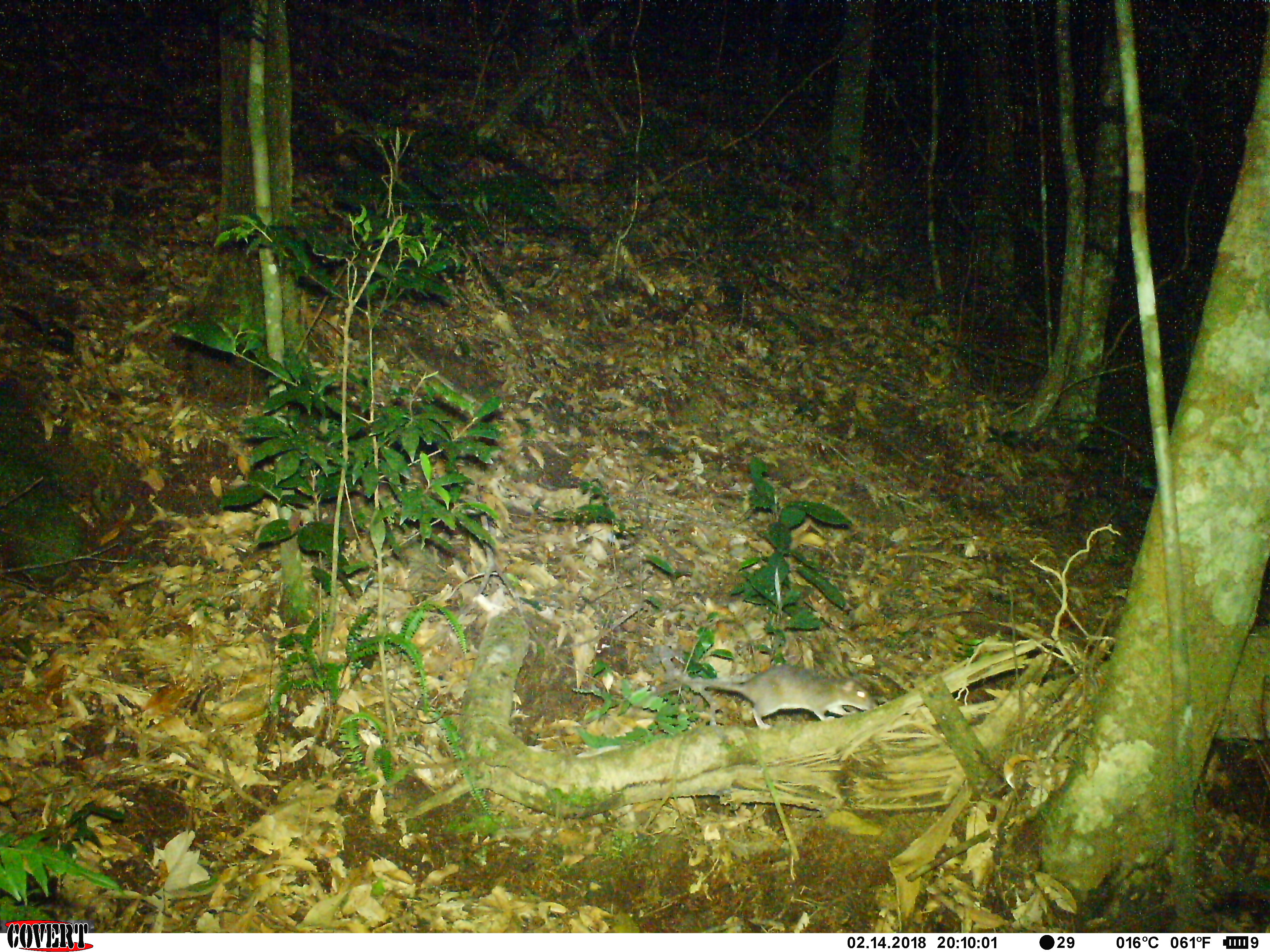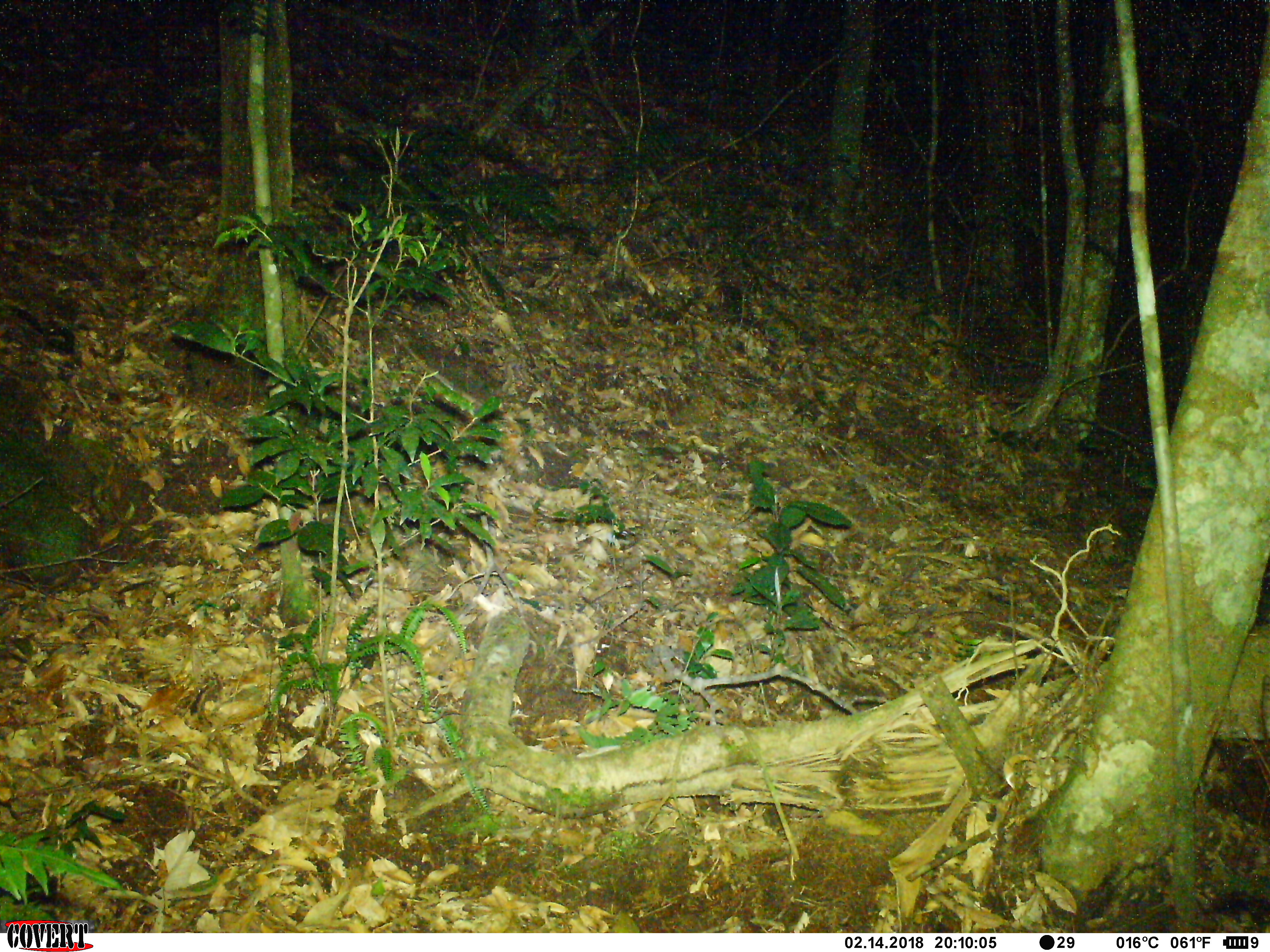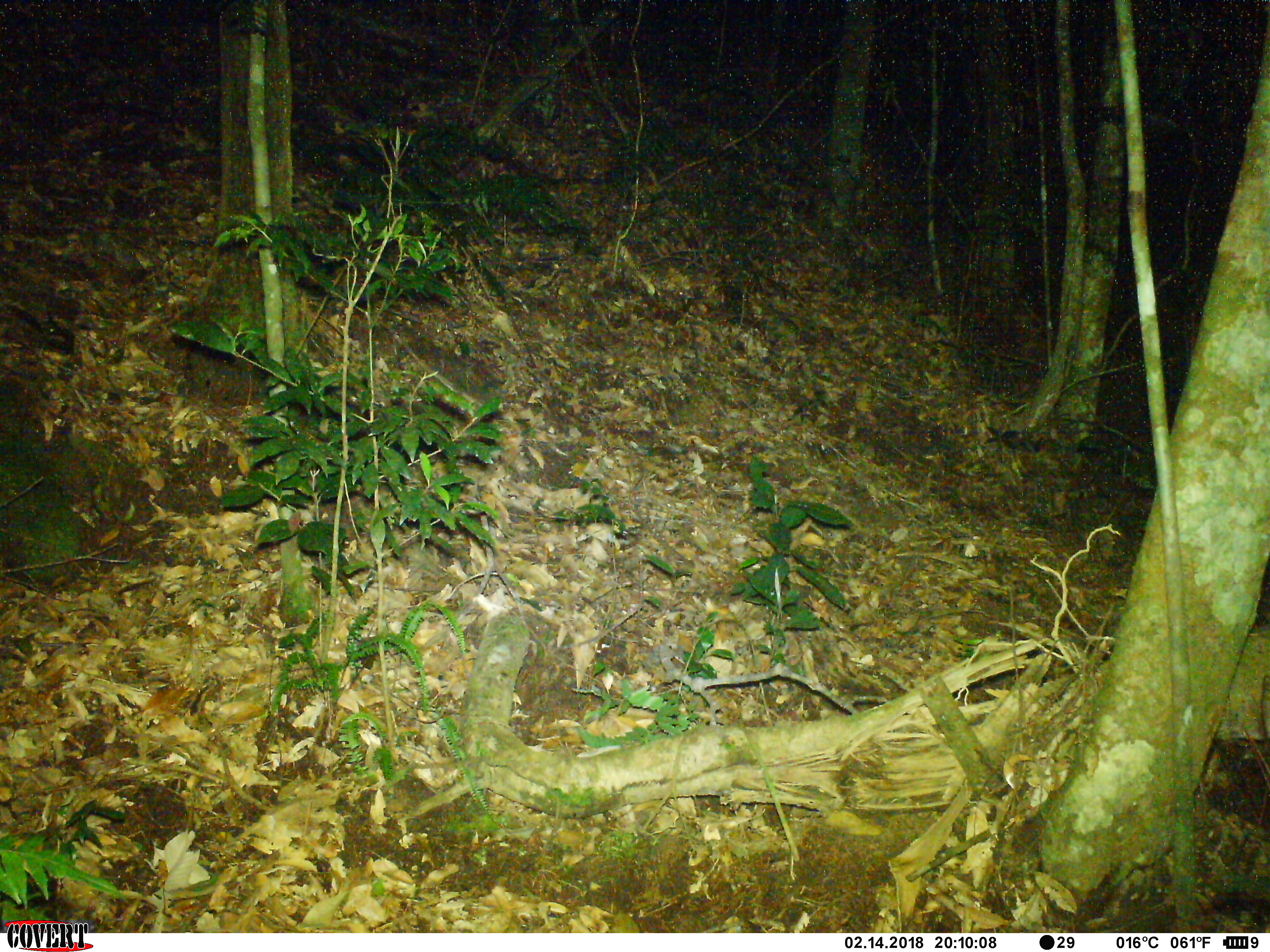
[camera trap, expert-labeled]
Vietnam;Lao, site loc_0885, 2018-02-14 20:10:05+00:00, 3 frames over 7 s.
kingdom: Animalia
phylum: Chordata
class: Mammalia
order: Rodentia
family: Muridae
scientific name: Muridae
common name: old-world mice and rats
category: unidentified murid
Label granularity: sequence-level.